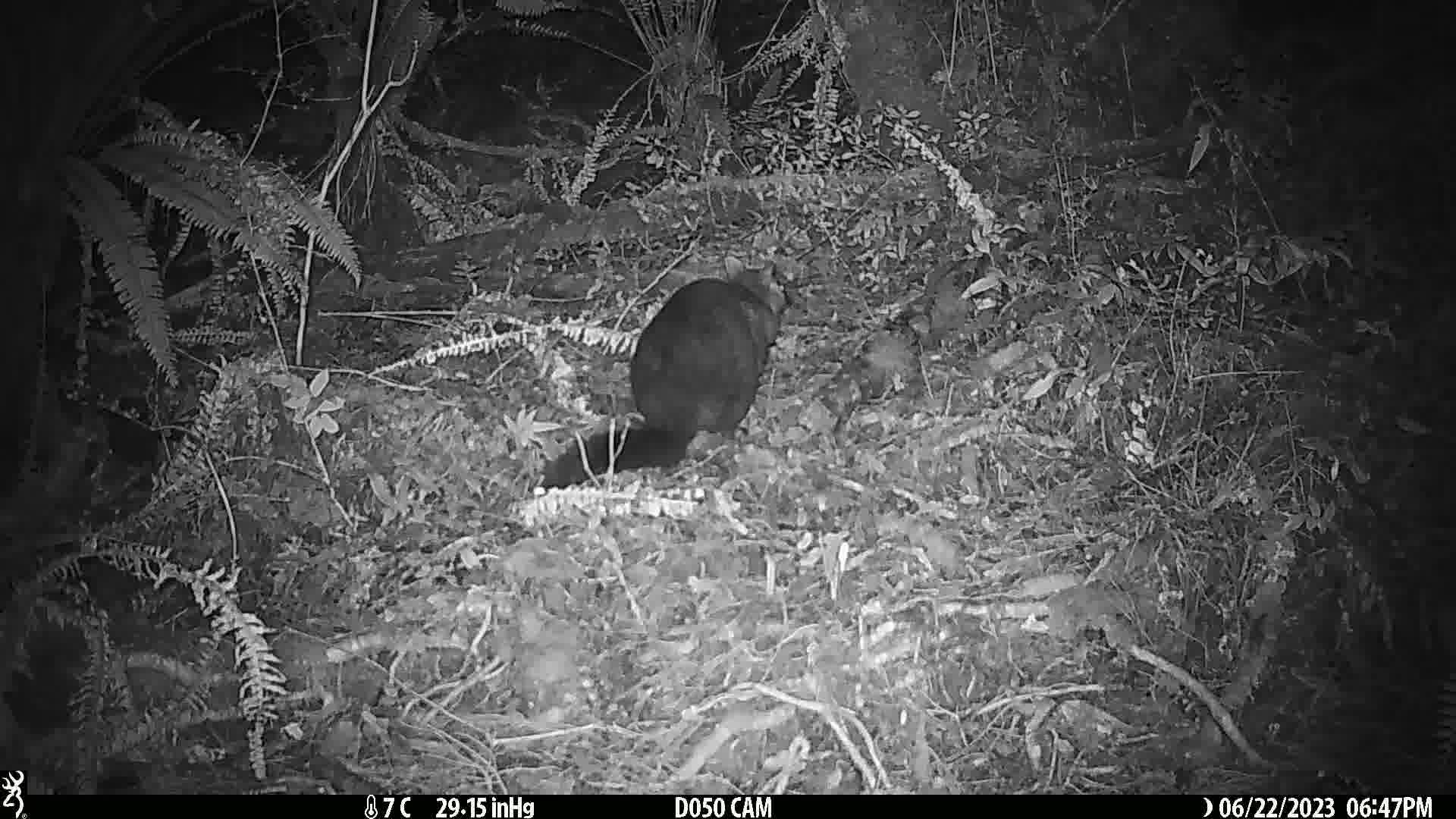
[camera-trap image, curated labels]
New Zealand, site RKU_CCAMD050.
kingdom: Animalia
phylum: Chordata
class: Mammalia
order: Diprotodontia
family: Phalangeridae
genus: Trichosurus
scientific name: Trichosurus vulpecula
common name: common brushtail possum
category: possum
Possum (common brushtail possum) (Trichosurus vulpecula).